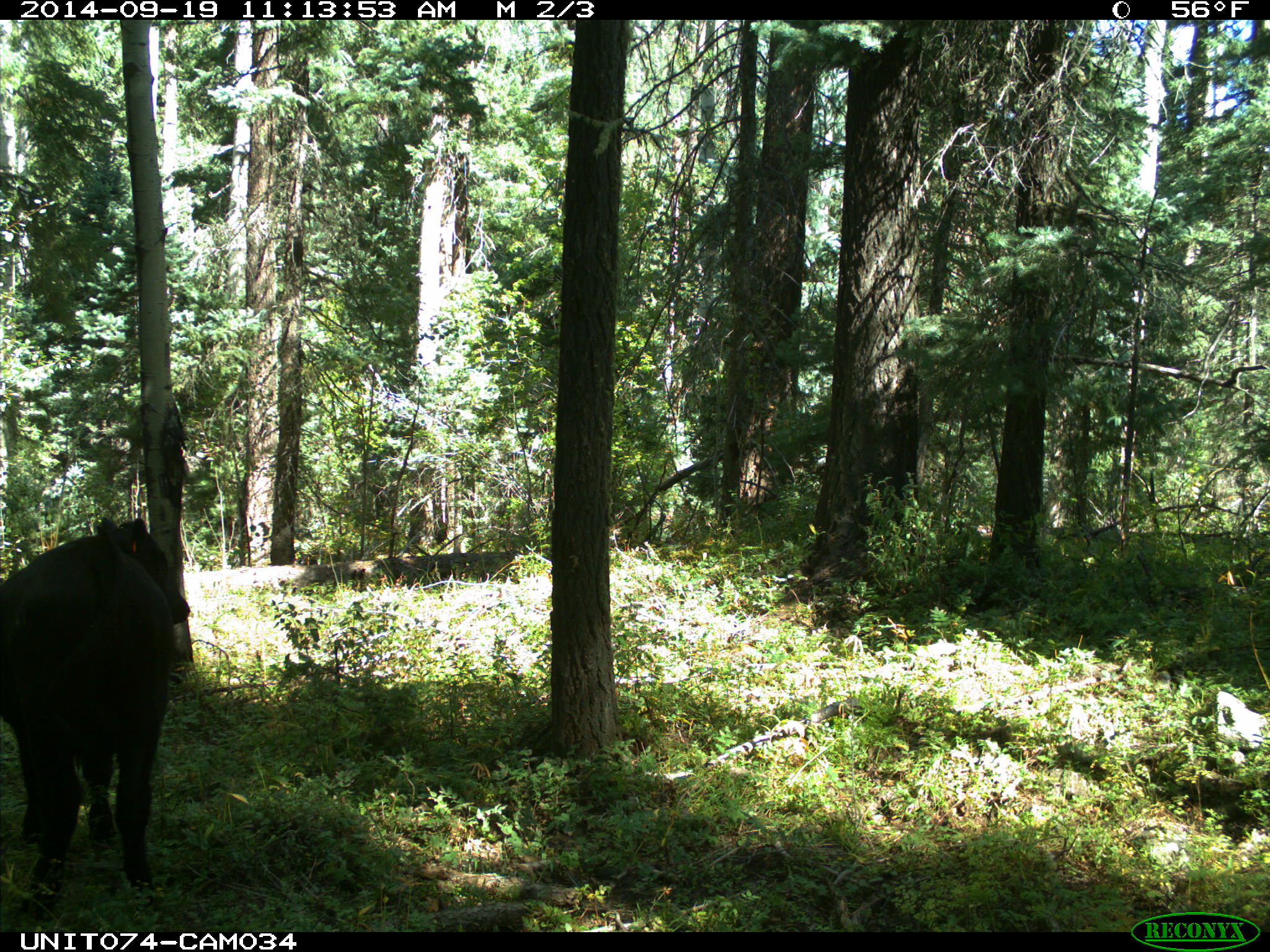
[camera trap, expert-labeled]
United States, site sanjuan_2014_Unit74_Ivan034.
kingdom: Animalia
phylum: Chordata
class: Mammalia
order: Artiodactyla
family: Bovidae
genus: Bos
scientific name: Bos taurus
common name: domestic cow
Bos taurus (domestic cow).